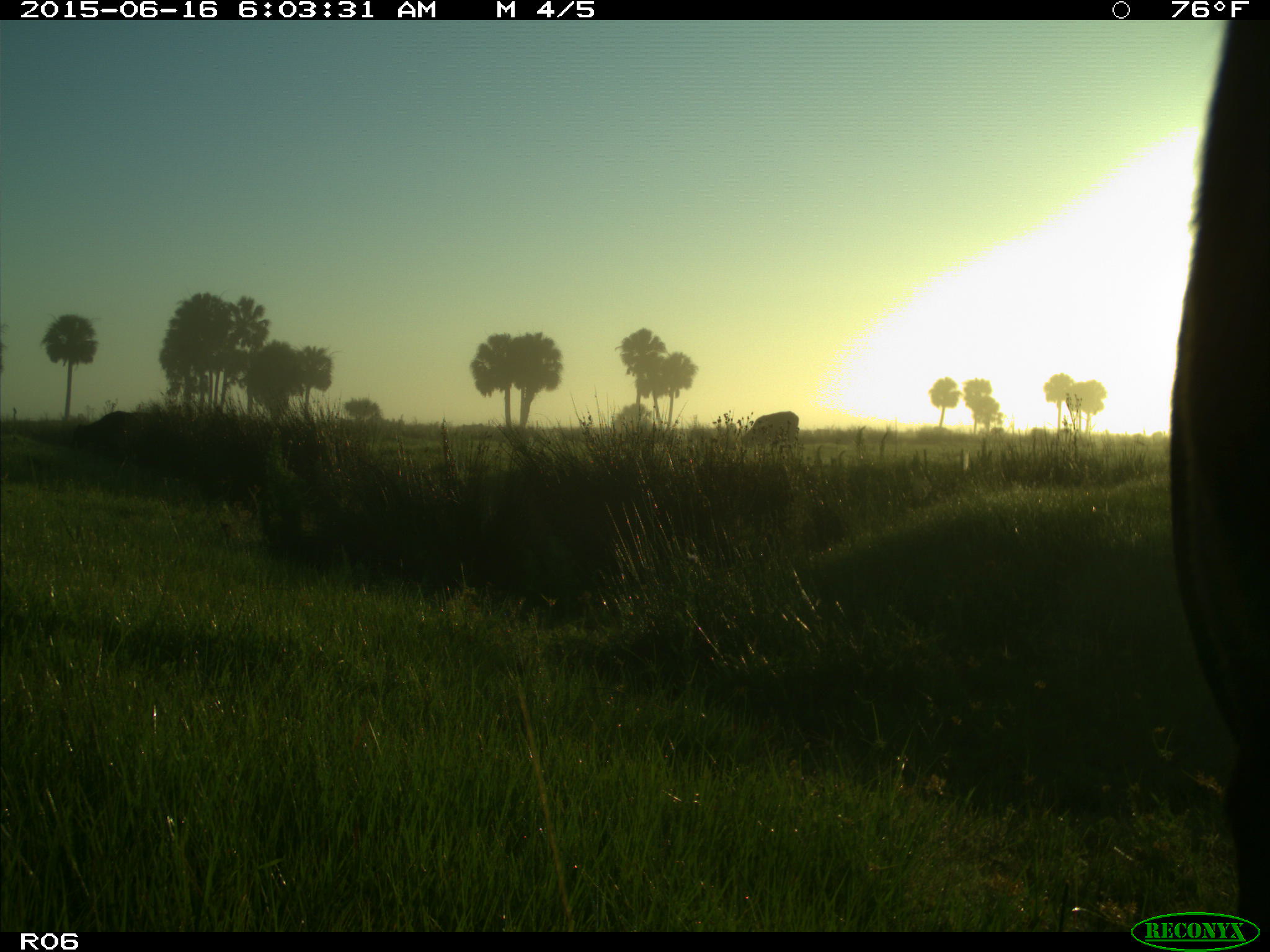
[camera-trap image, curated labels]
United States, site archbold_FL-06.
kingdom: Animalia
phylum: Chordata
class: Mammalia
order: Artiodactyla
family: Bovidae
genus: Bos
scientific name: Bos taurus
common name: domestic cow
Bos taurus (domestic cow).